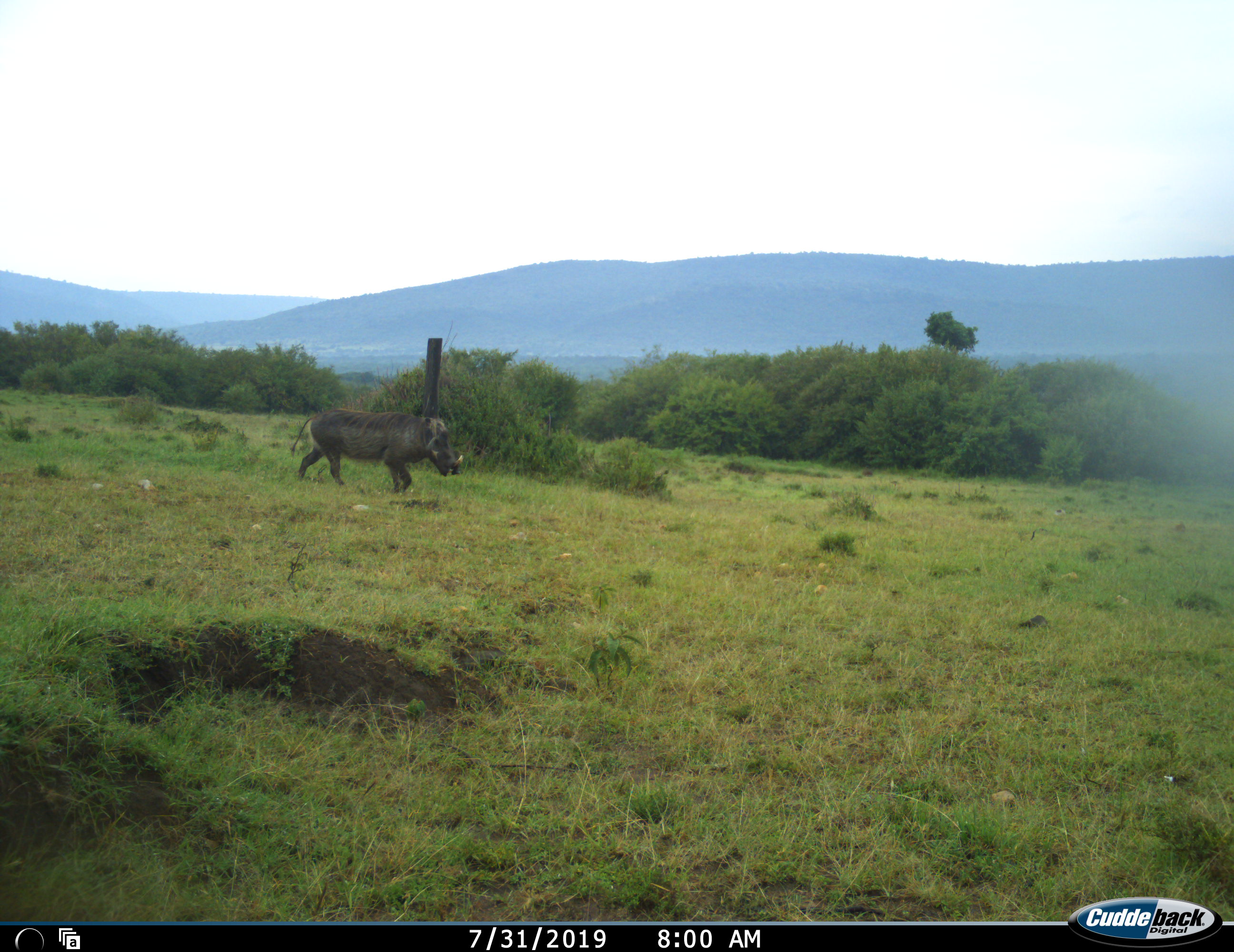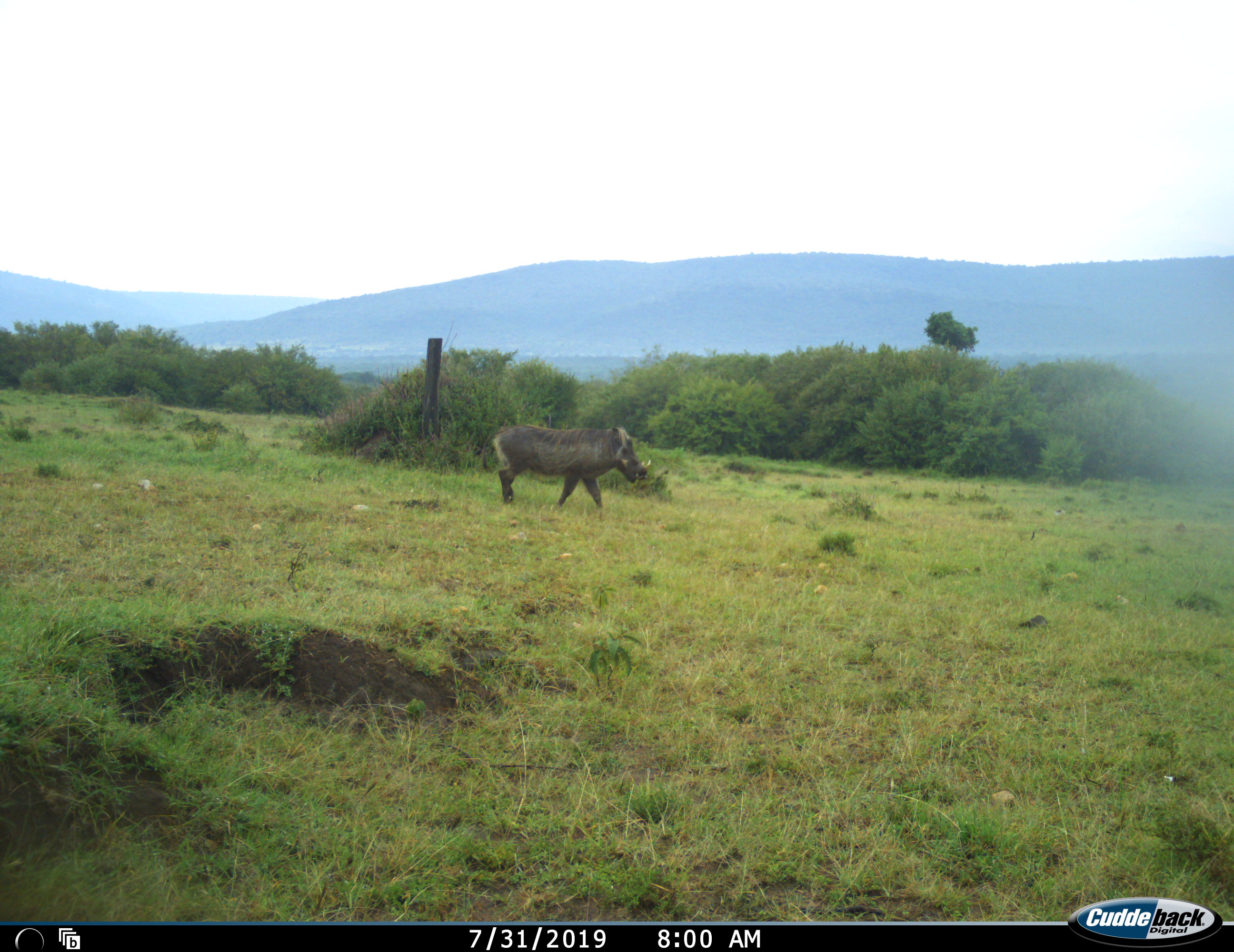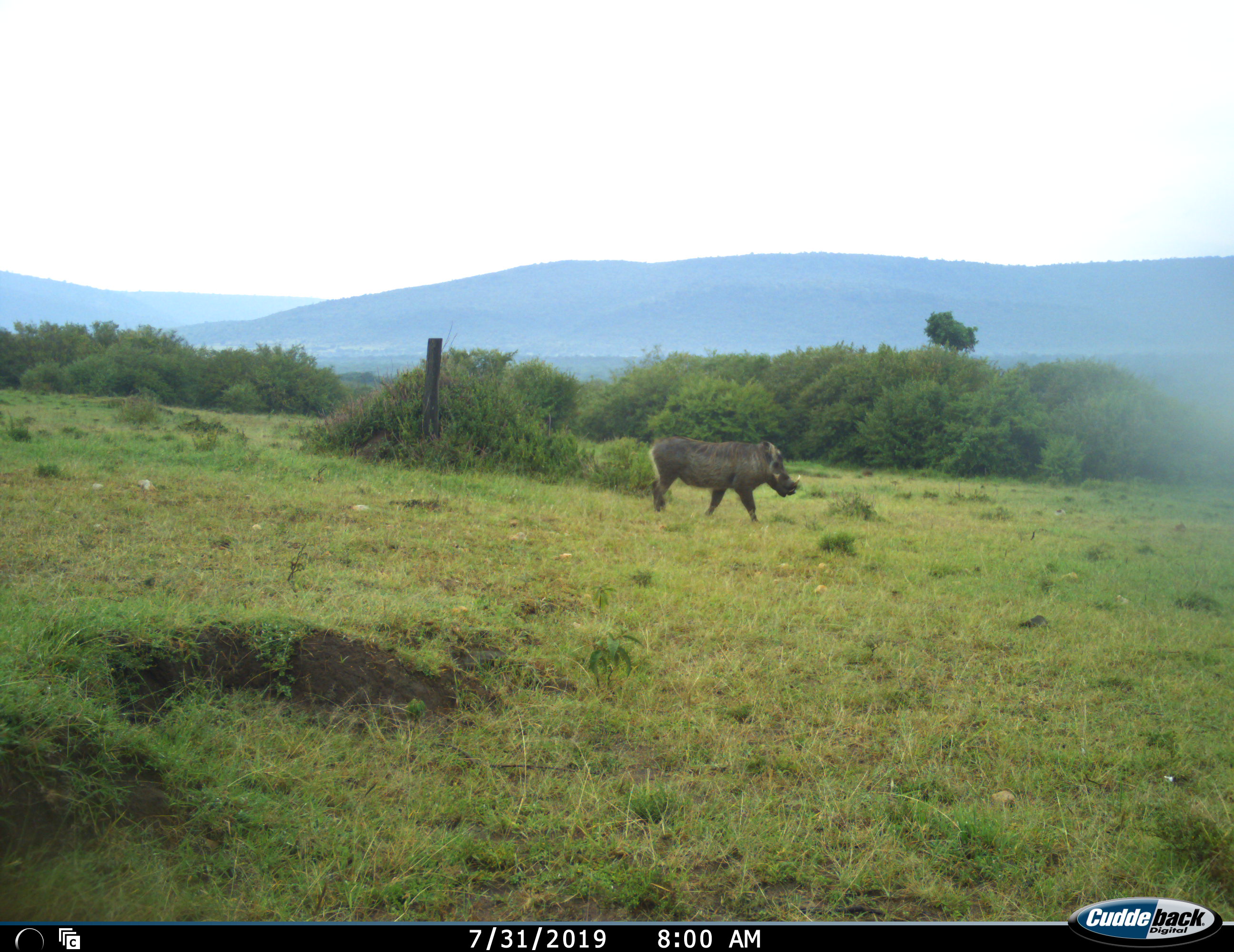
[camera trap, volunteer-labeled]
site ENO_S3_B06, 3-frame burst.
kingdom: Animalia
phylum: Chordata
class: Mammalia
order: Artiodactyla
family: Suidae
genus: Phacochoerus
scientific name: Phacochoerus africanus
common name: warthog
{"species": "warthog (Phacochoerus africanus)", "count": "1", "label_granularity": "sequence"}